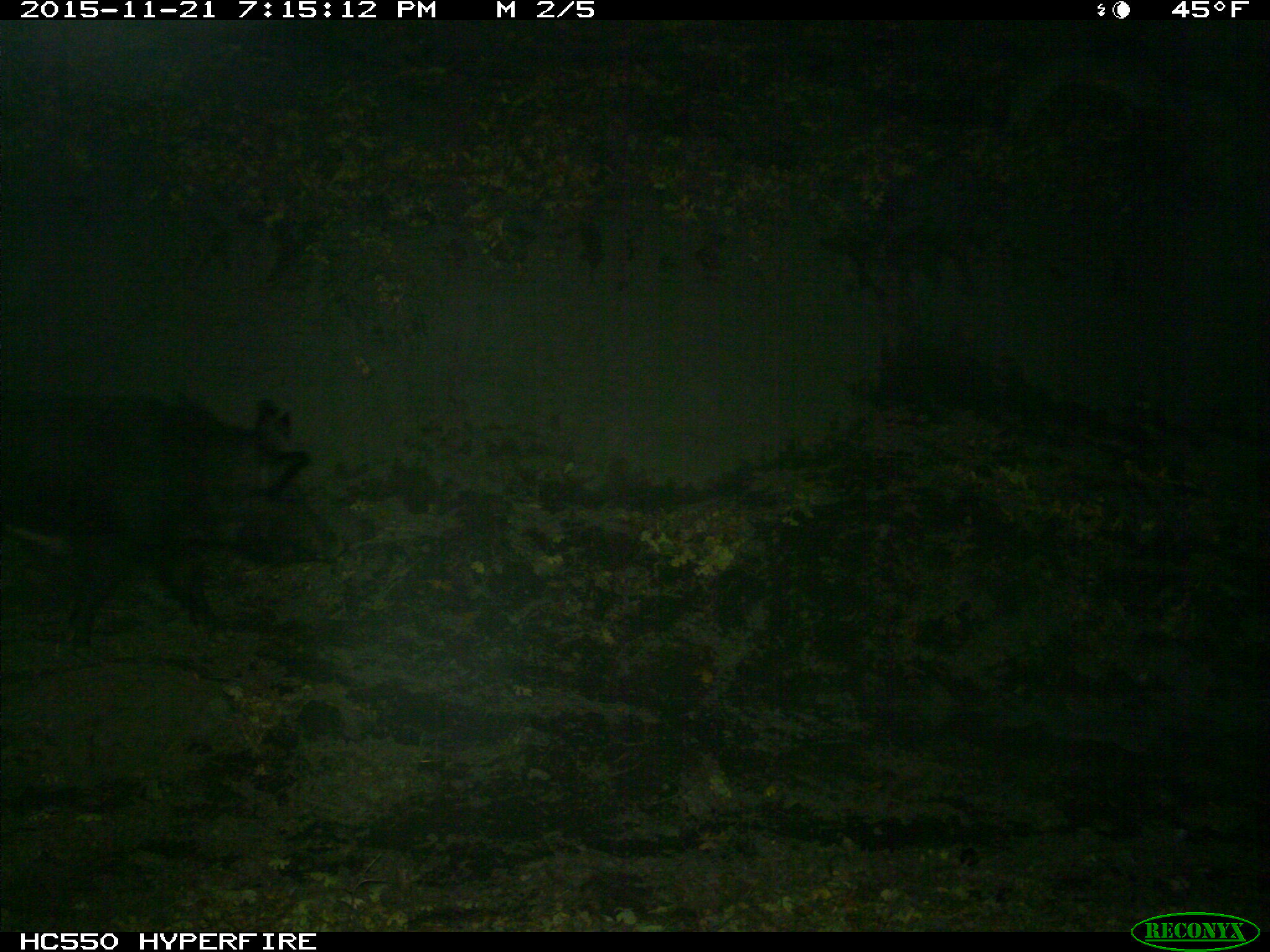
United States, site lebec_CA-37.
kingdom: Animalia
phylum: Chordata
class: Mammalia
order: Artiodactyla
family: Suidae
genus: Sus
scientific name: Sus scrofa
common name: wild boar